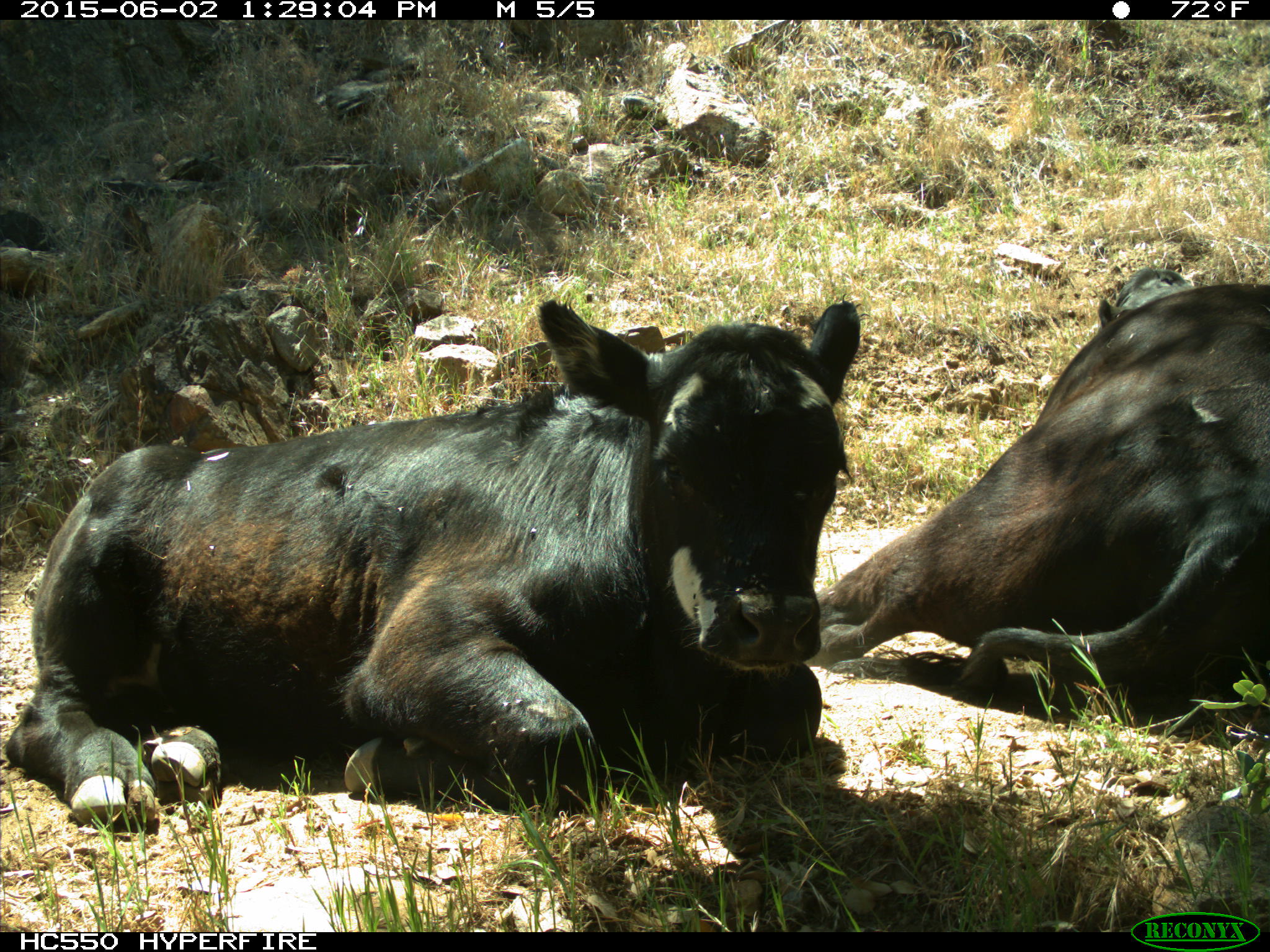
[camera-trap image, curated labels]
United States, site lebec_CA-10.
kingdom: Animalia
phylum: Chordata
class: Mammalia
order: Artiodactyla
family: Bovidae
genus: Bos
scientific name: Bos taurus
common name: domestic cow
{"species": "Bos taurus (domestic cow)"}